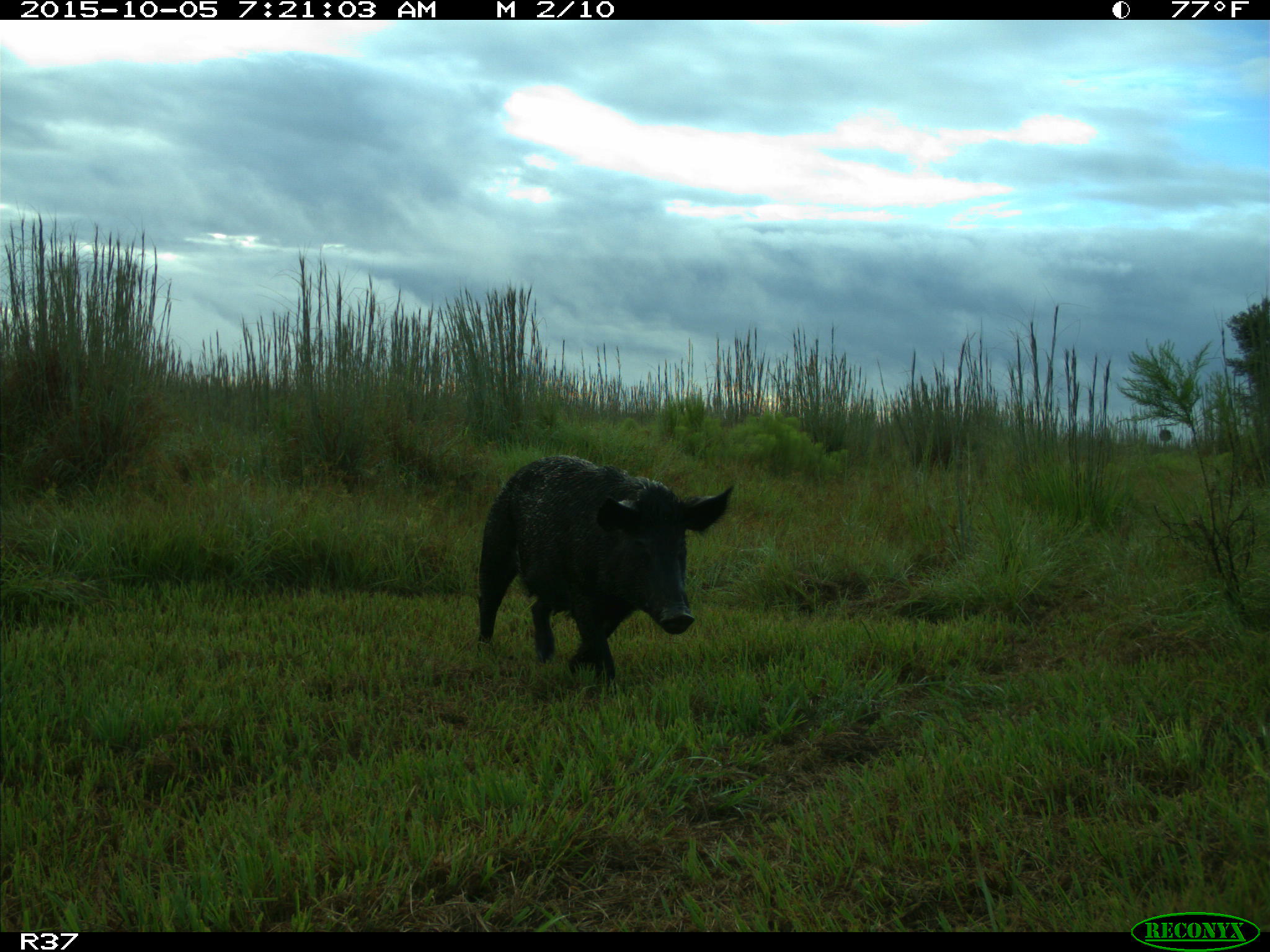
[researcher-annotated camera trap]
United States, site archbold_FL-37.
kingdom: Animalia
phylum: Chordata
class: Mammalia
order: Artiodactyla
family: Suidae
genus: Sus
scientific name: Sus scrofa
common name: wild boar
Sus scrofa (wild boar).